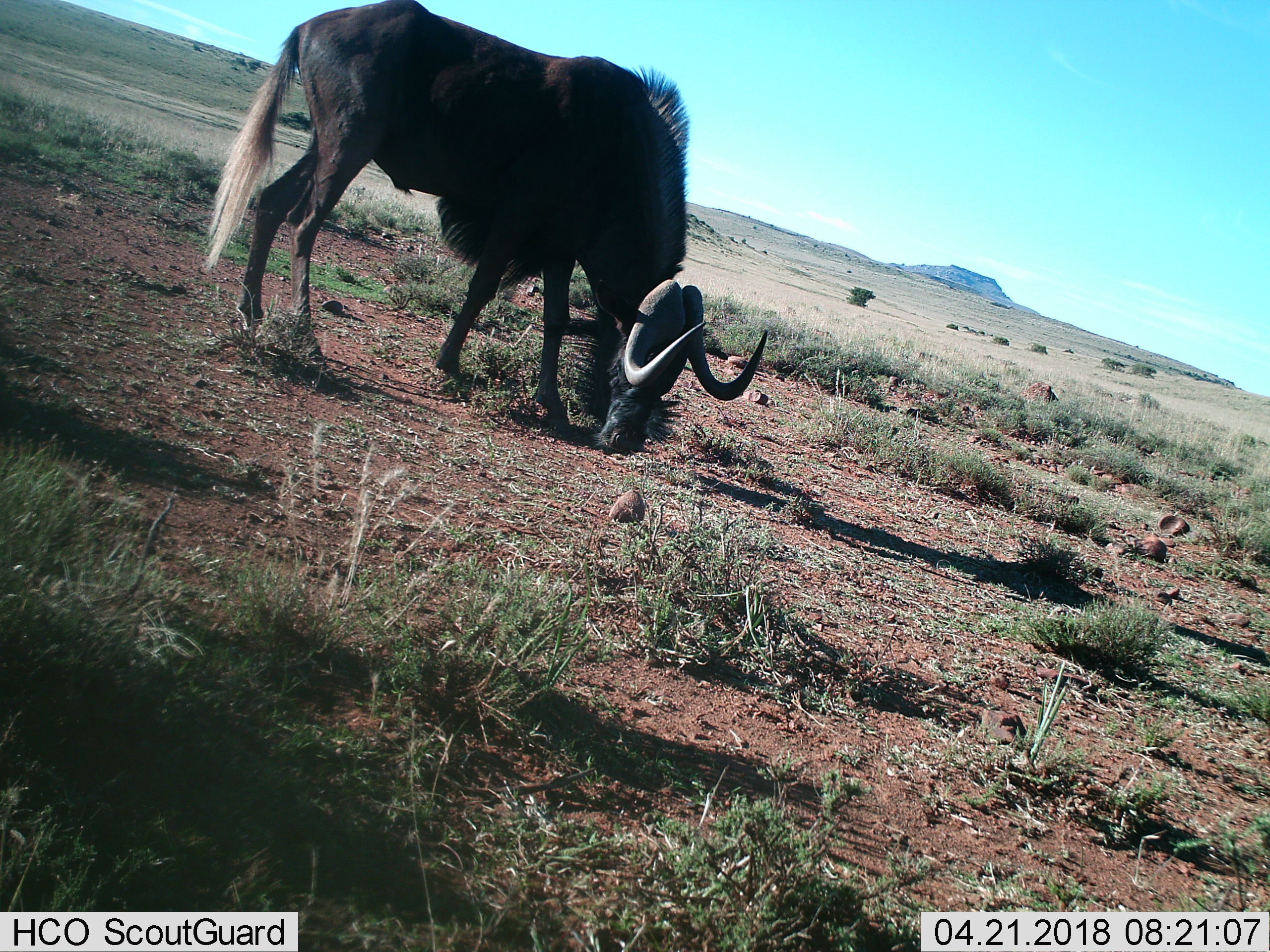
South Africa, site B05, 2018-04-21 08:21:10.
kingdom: Animalia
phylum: Chordata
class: Mammalia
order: Artiodactyla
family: Bovidae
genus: Connochaetes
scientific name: Connochaetes gnou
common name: black wildebeest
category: wildebeestblack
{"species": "wildebeestblack (black wildebeest) (Connochaetes gnou)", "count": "1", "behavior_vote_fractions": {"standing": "25%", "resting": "0%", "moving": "0%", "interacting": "0%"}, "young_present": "0%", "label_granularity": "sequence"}